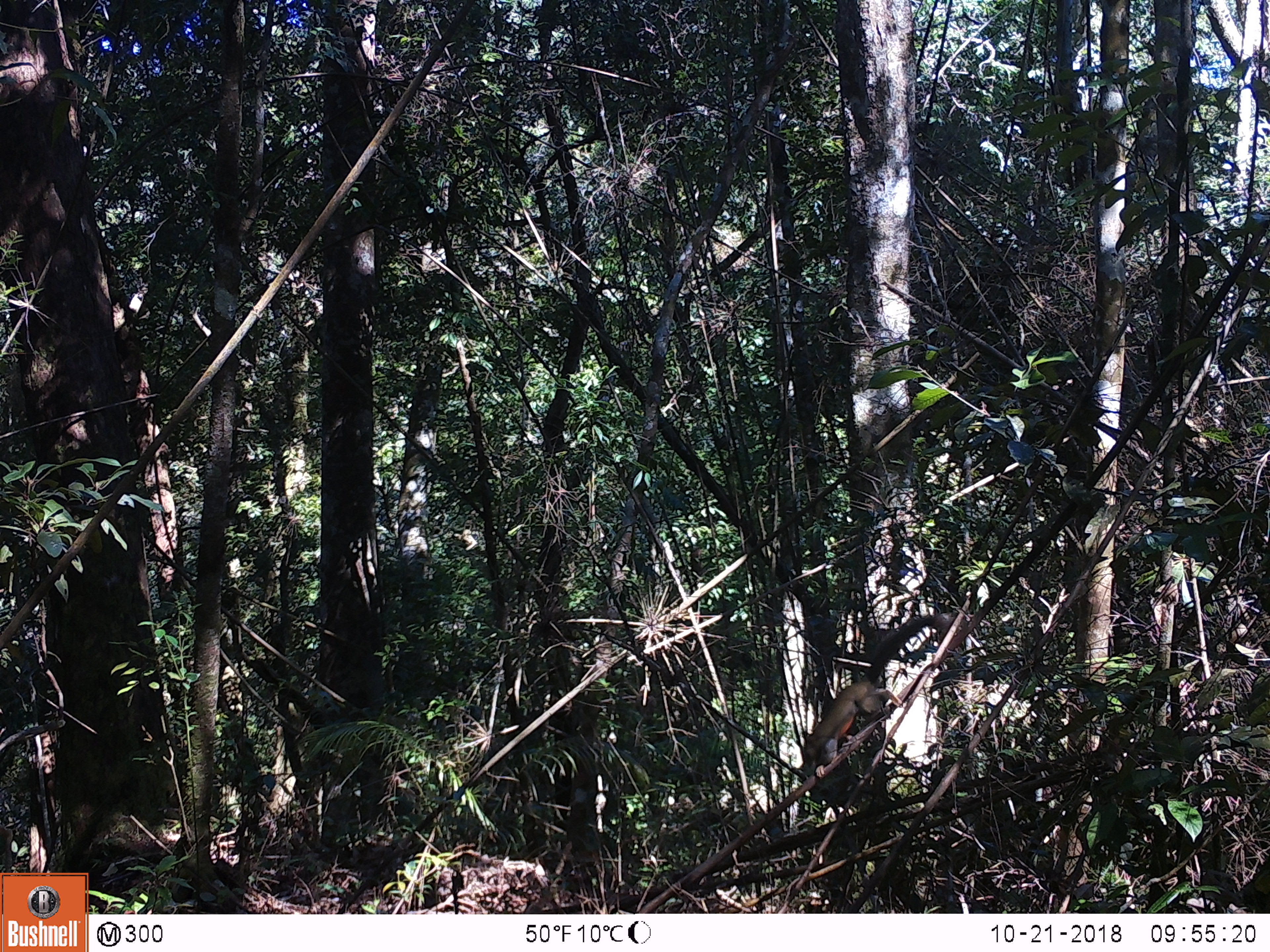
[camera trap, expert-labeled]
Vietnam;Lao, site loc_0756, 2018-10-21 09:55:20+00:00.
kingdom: Animalia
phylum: Chordata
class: Mammalia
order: Rodentia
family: Sciuridae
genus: Callosciurus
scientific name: Callosciurus erythraeus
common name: pallas's squirrel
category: pallass squirrel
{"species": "pallass squirrel (pallas's squirrel) (Callosciurus erythraeus)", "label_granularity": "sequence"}